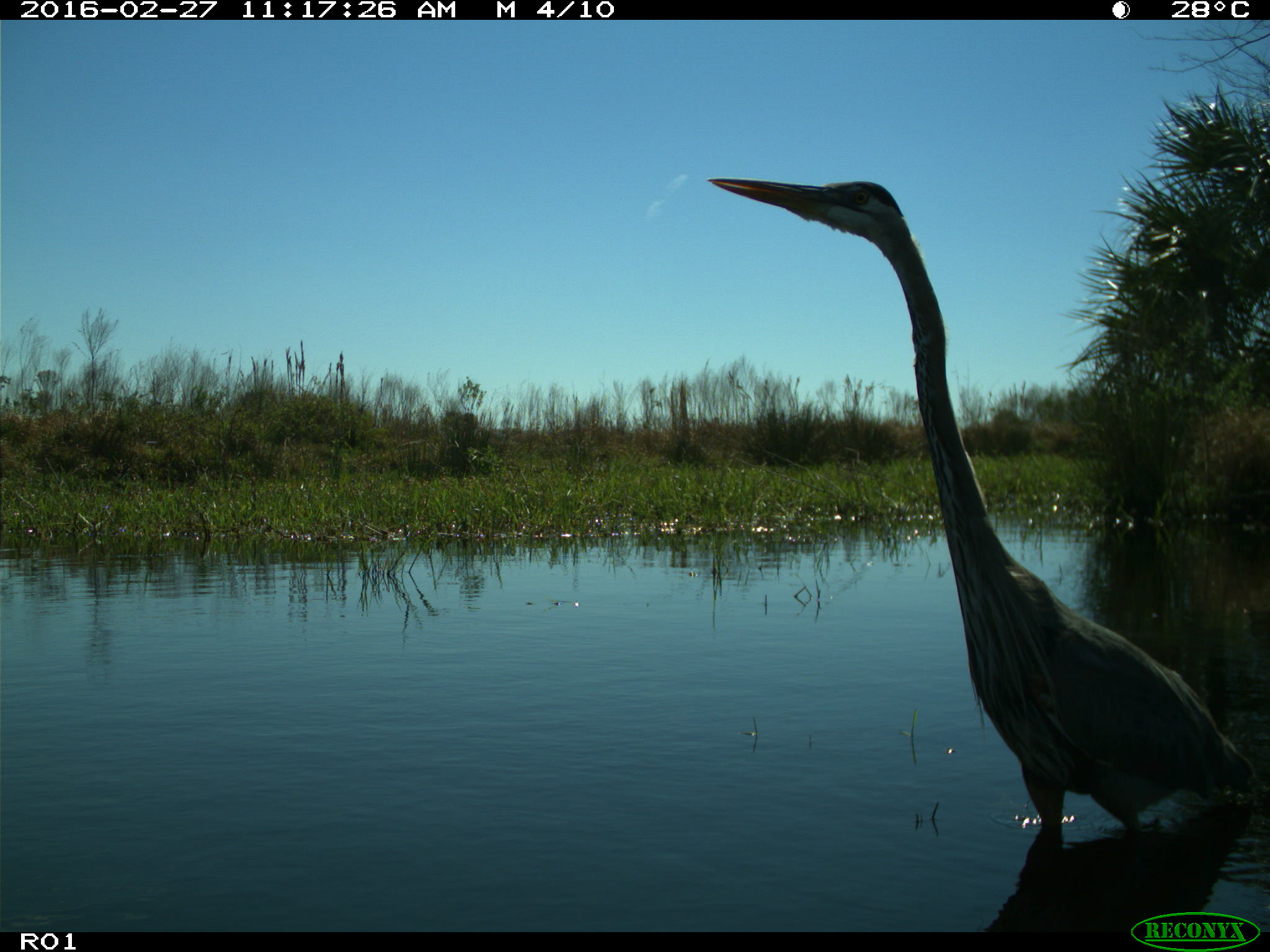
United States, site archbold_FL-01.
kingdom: Animalia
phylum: Chordata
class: Aves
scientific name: Aves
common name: birds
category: unidentified bird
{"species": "unidentified bird (birds) (Aves)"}